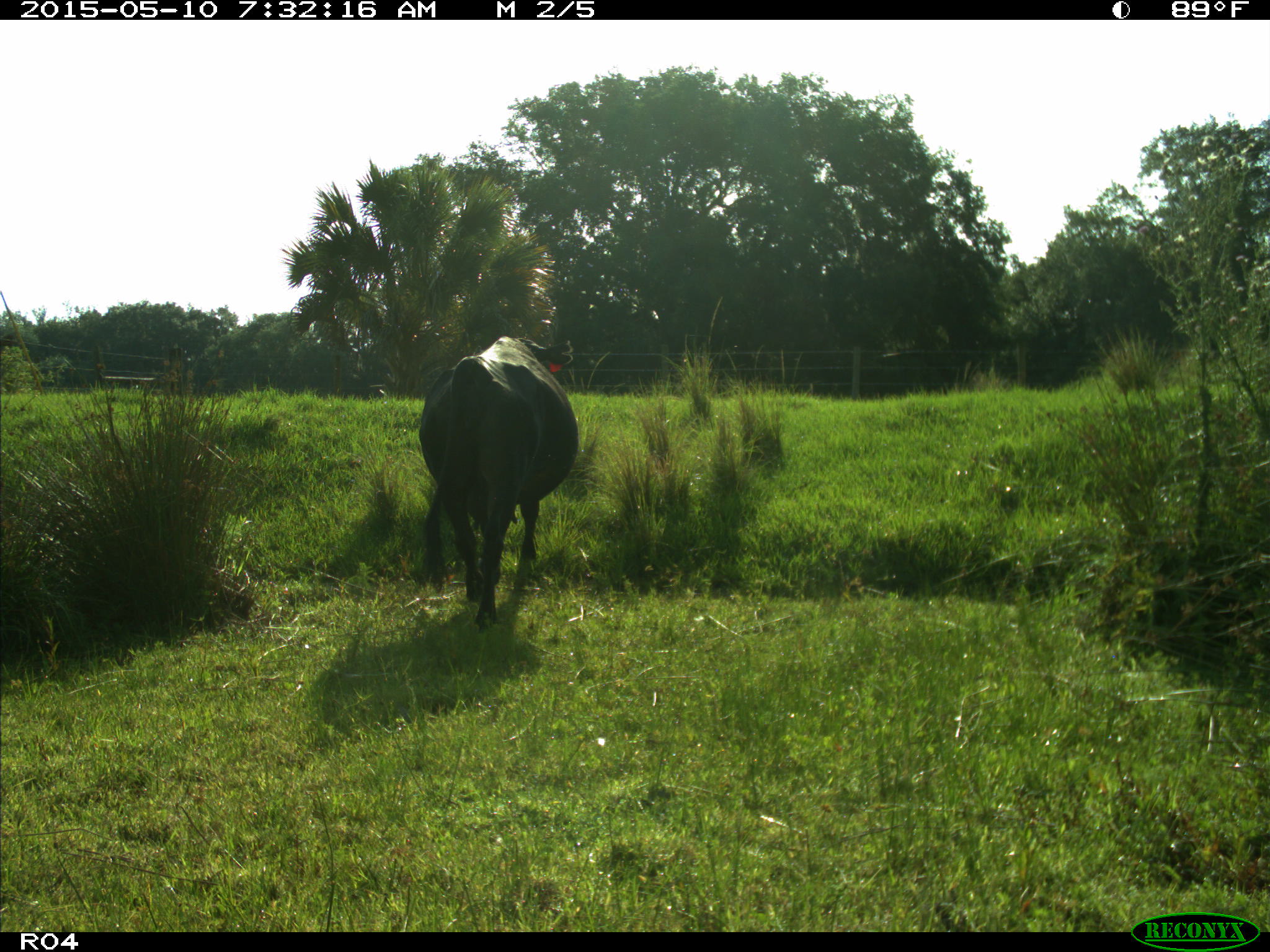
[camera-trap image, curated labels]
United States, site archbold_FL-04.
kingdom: Animalia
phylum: Chordata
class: Mammalia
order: Artiodactyla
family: Bovidae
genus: Bos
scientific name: Bos taurus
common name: domestic cow